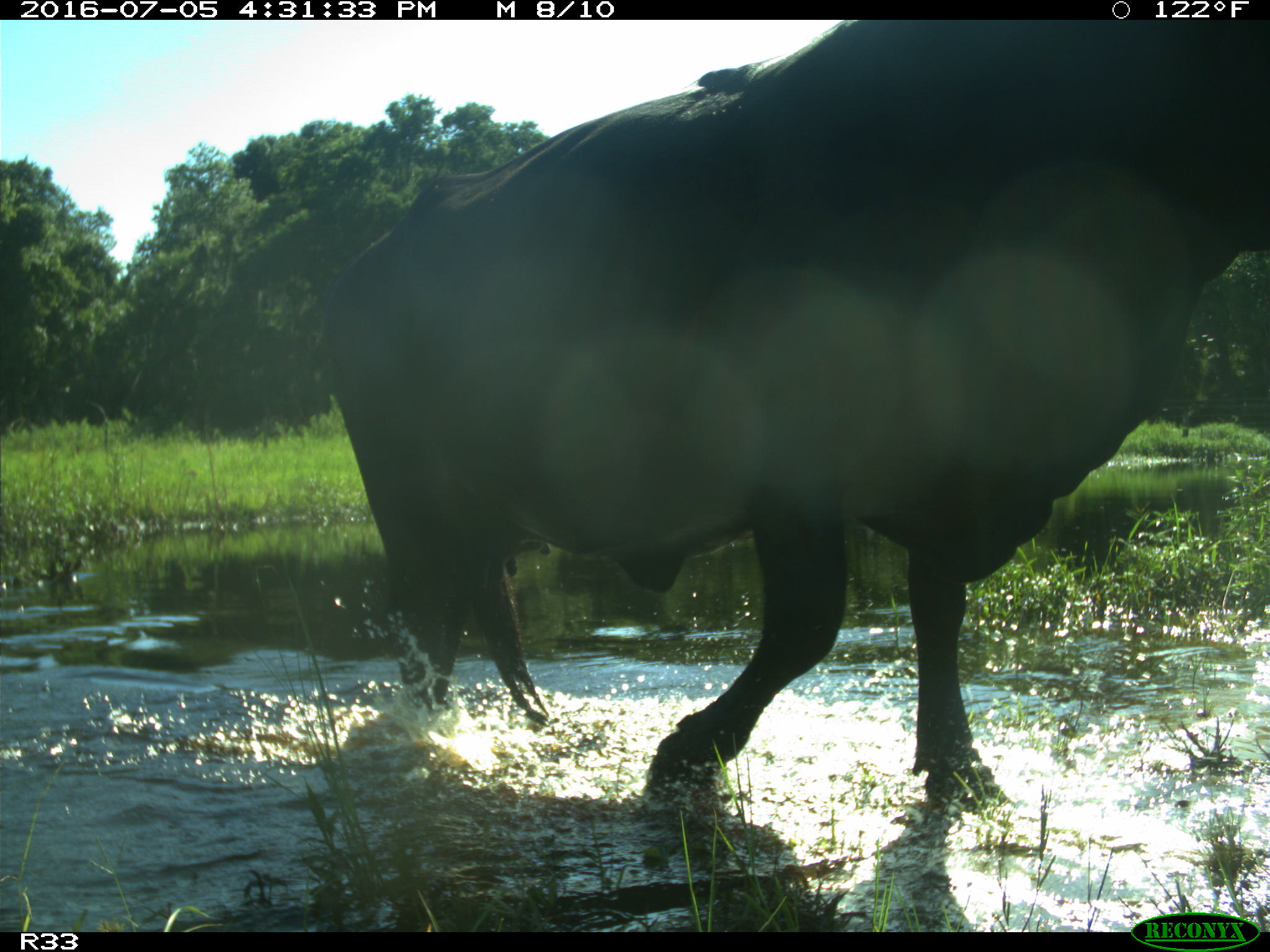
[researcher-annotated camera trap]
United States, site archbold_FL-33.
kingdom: Animalia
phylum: Chordata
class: Mammalia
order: Artiodactyla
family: Bovidae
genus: Bos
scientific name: Bos taurus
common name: domestic cow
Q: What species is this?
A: Bos taurus (domestic cow).